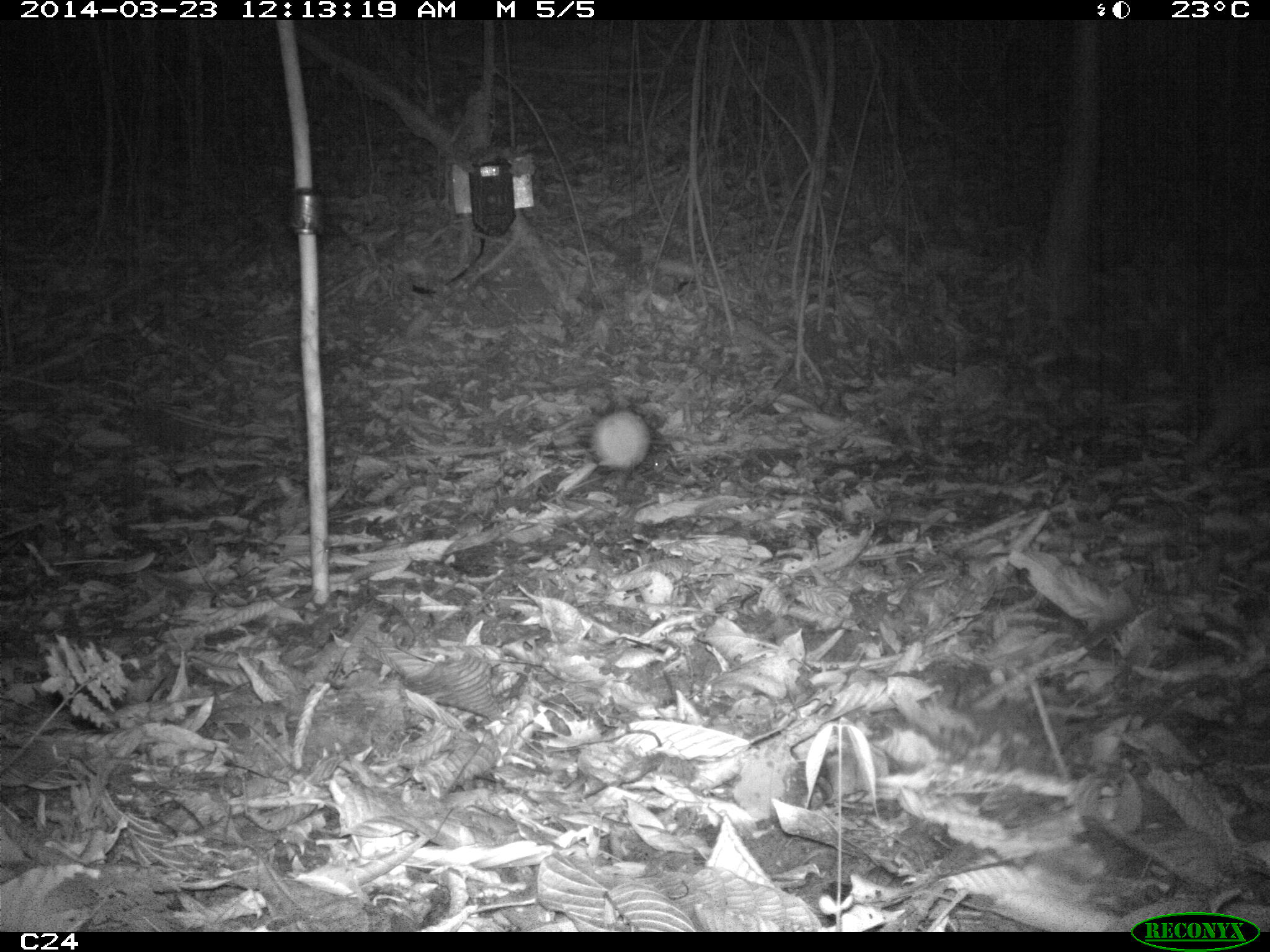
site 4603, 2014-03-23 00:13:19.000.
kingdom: Animalia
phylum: Chordata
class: Mammalia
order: Rodentia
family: Cuniculidae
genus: Cuniculus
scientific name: Cuniculus paca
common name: spotted paca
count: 2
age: adult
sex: female